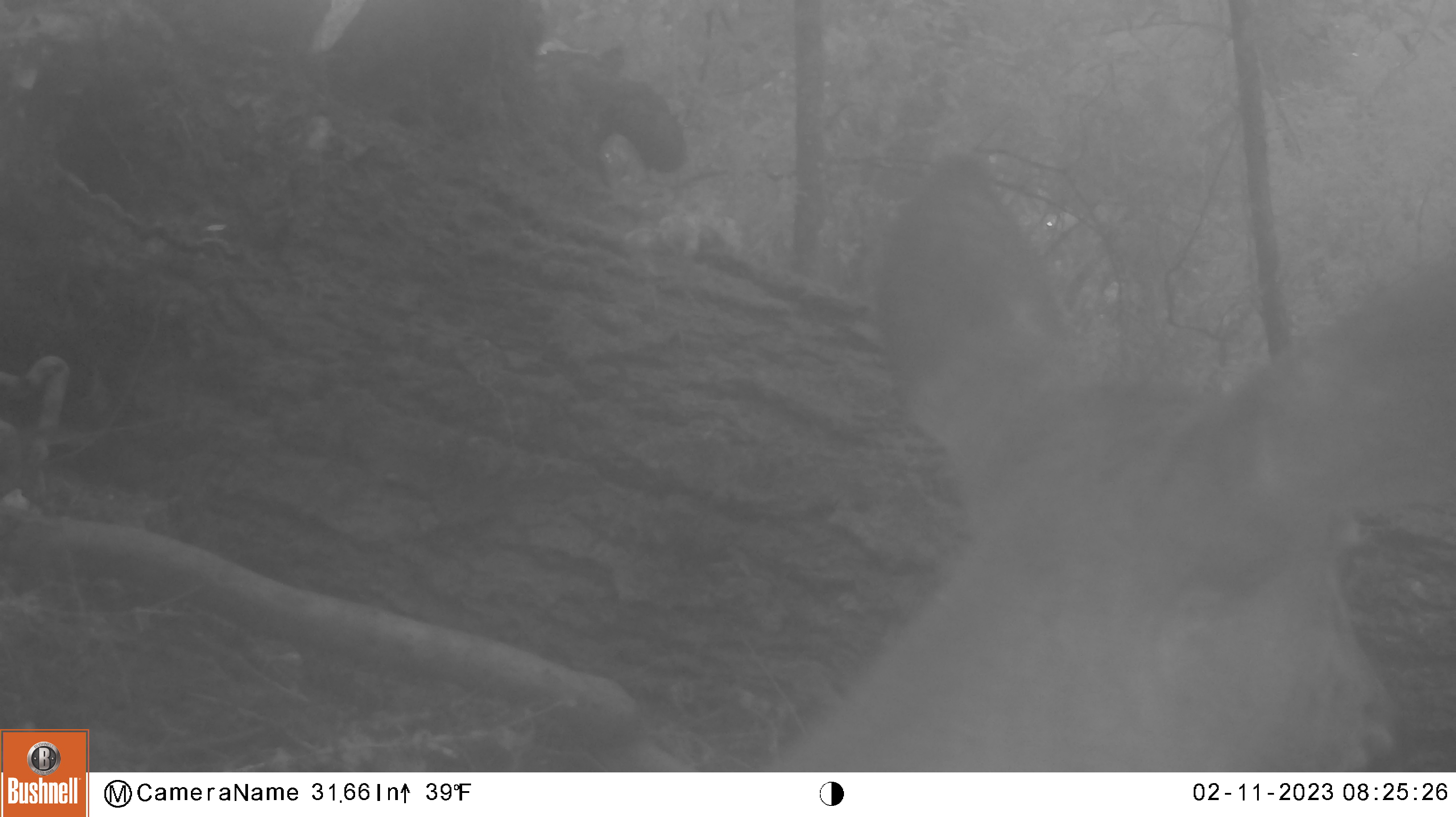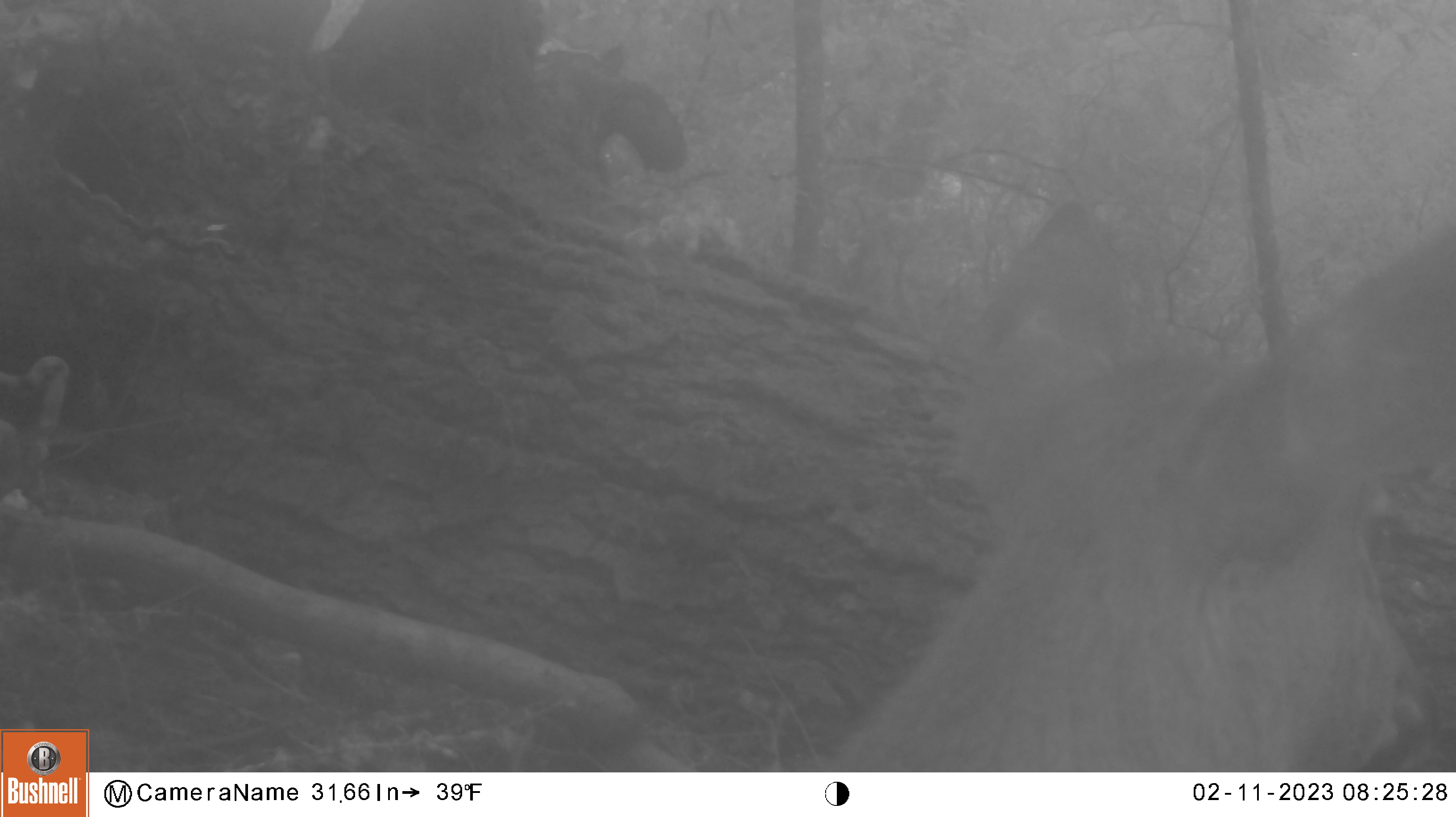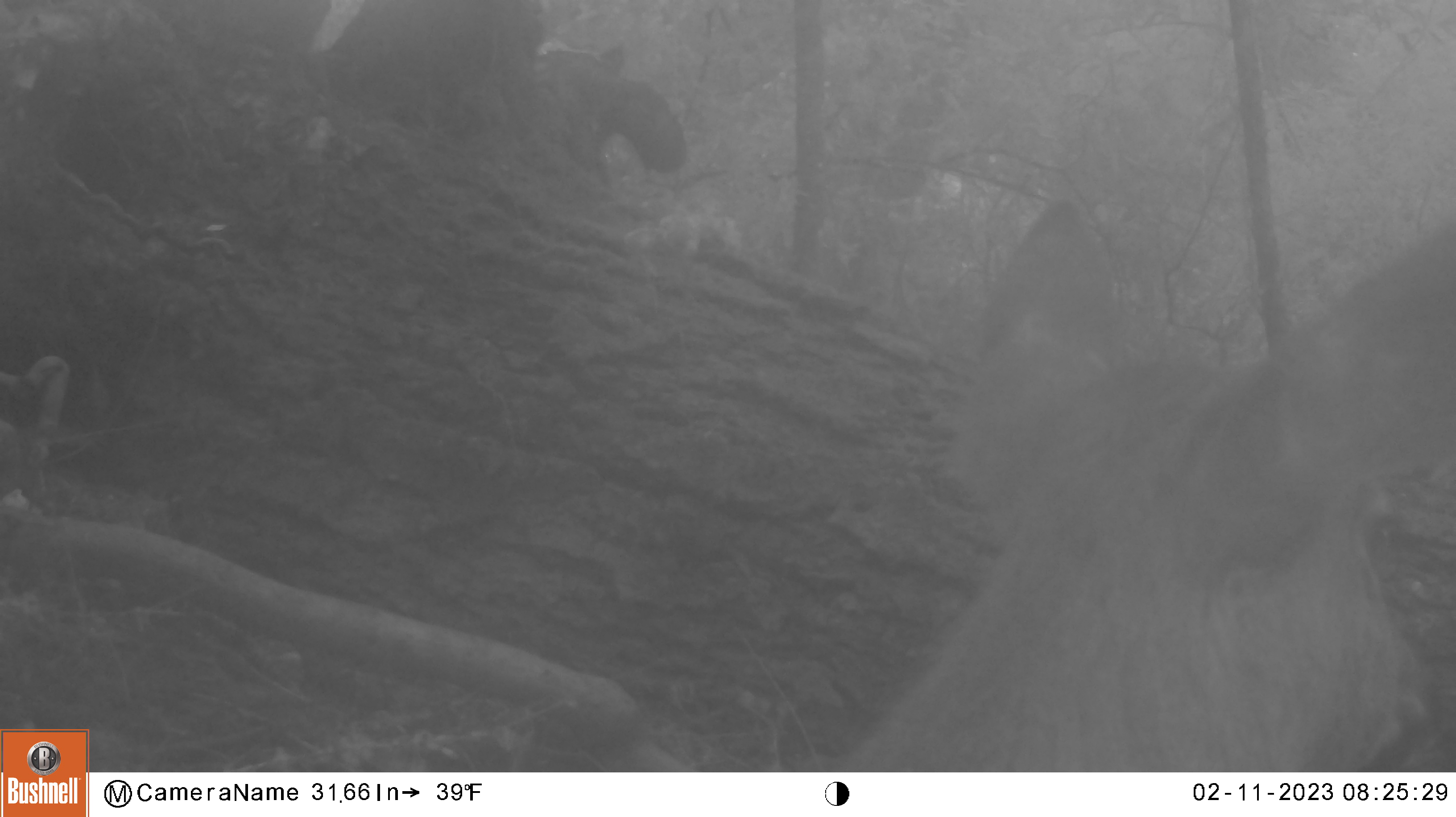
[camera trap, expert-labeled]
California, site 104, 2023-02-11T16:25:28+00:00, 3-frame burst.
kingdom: Animalia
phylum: Chordata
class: Mammalia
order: Artiodactyla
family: Cervidae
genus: Odocoileus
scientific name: Odocoileus hemionus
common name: mule deer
Mule deer (Odocoileus hemionus).